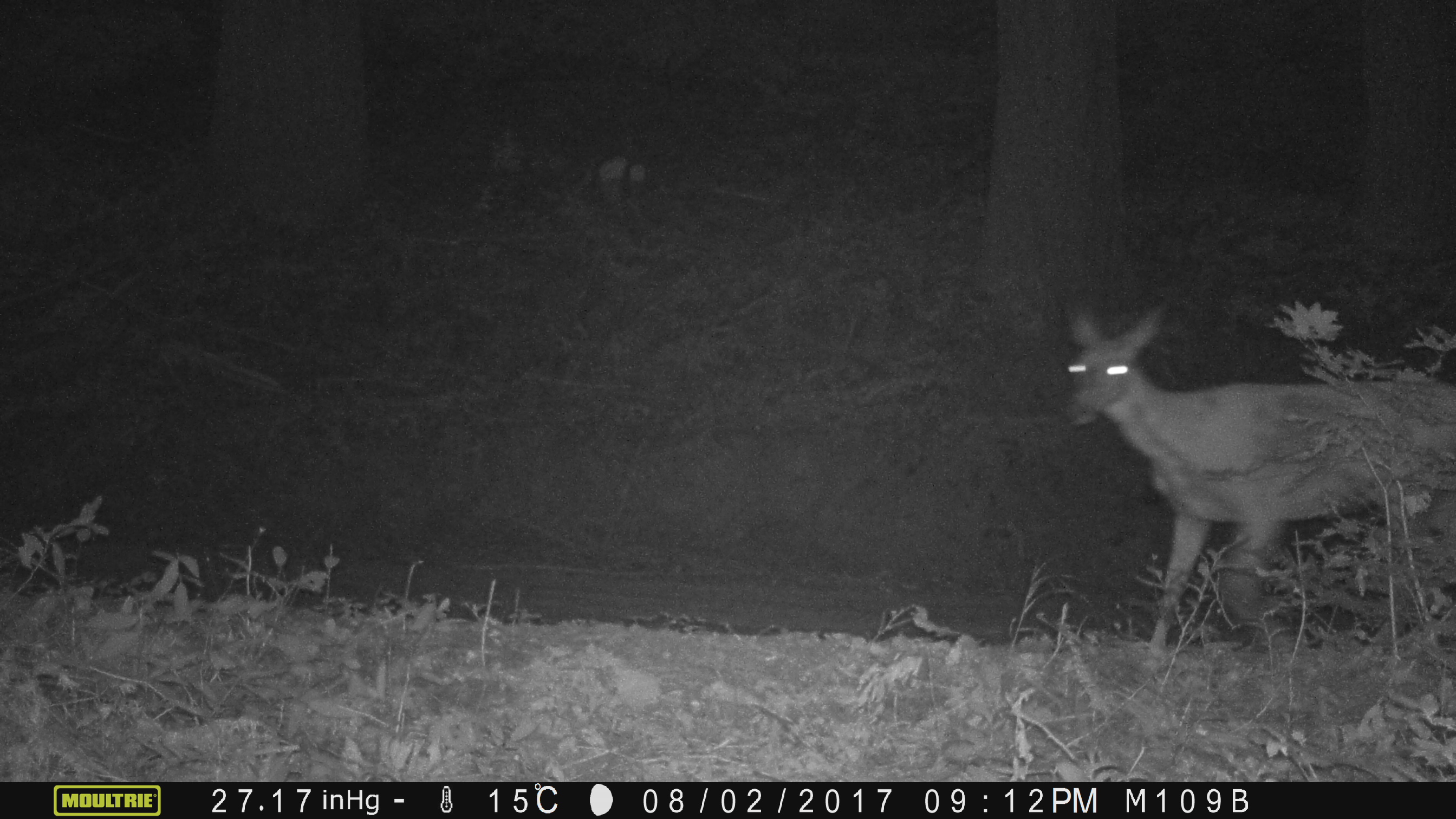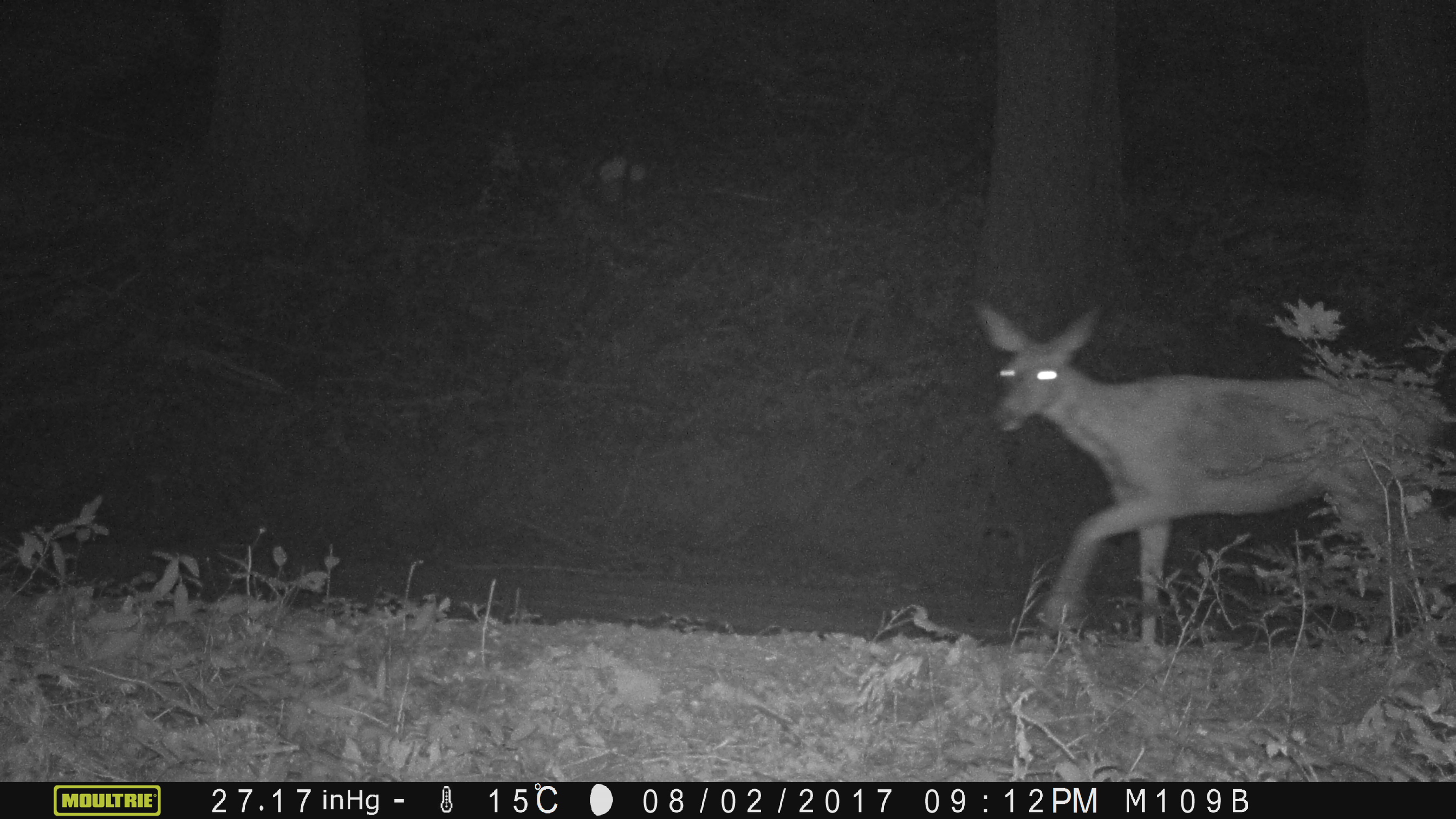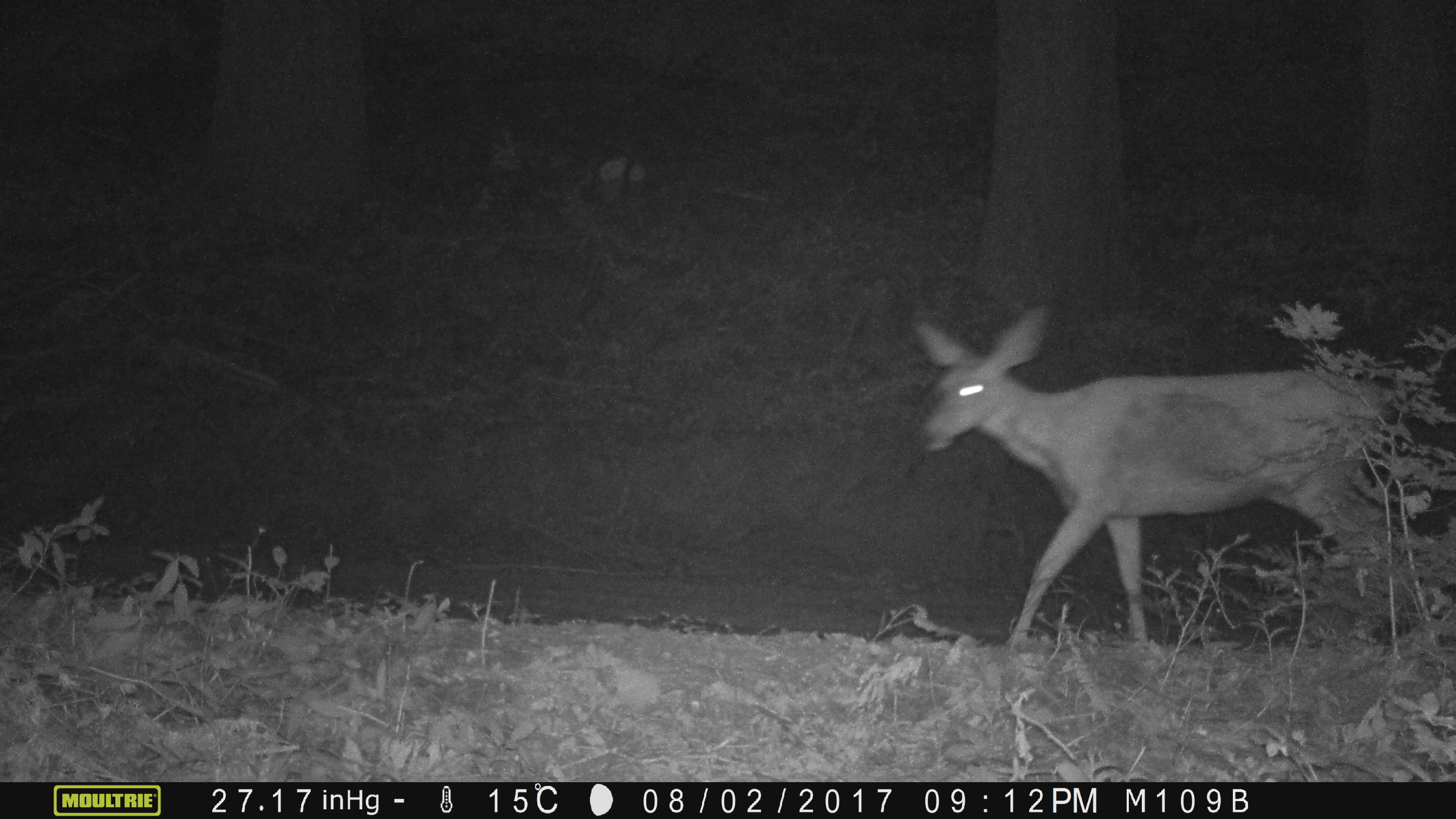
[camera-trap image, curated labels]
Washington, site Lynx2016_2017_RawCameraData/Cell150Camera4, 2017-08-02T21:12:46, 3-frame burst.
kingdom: Animalia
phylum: Chordata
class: Mammalia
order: Artiodactyla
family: Cervidae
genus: Odocoileus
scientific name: Odocoileus hemionus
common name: mule deer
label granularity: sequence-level